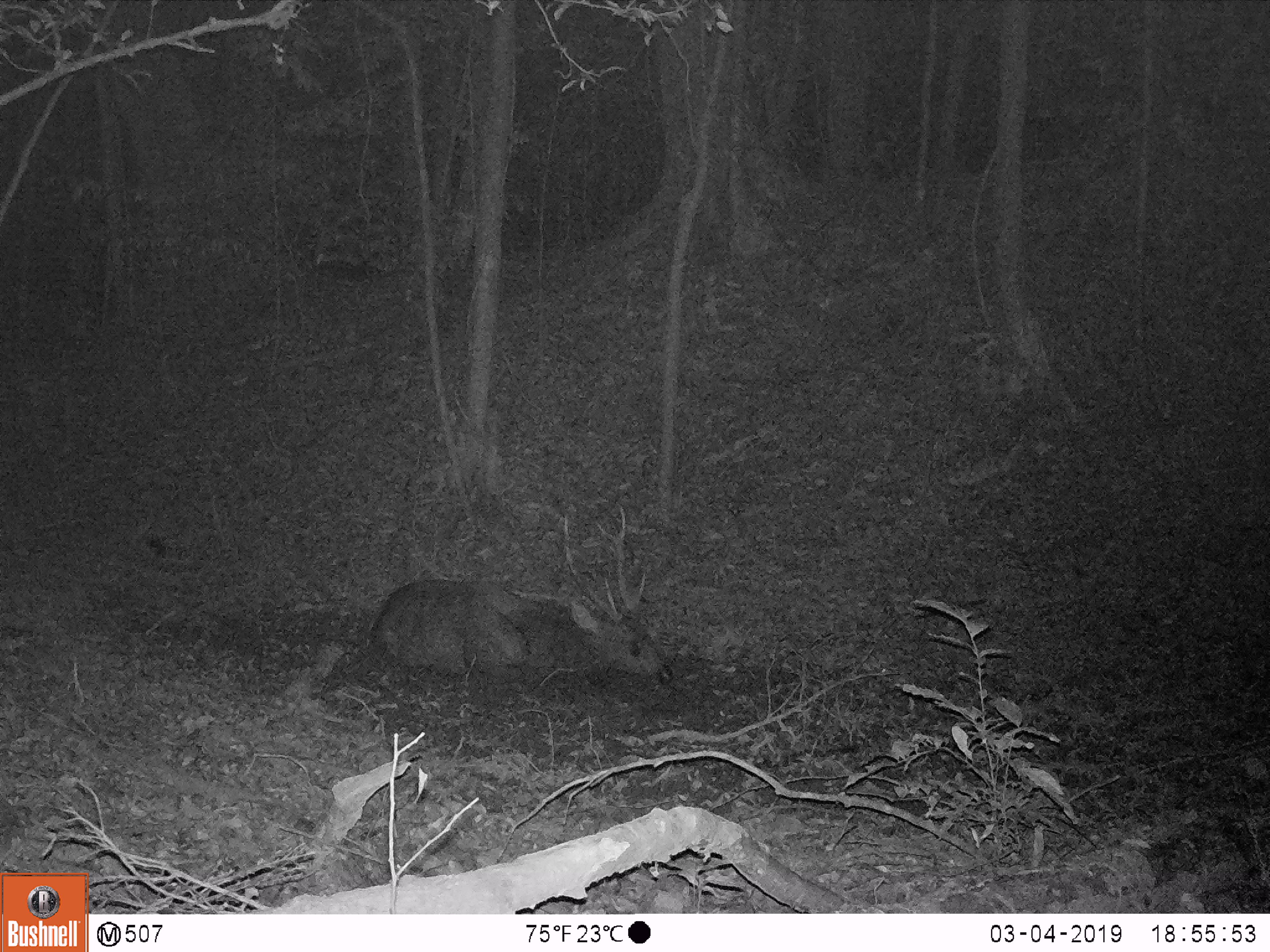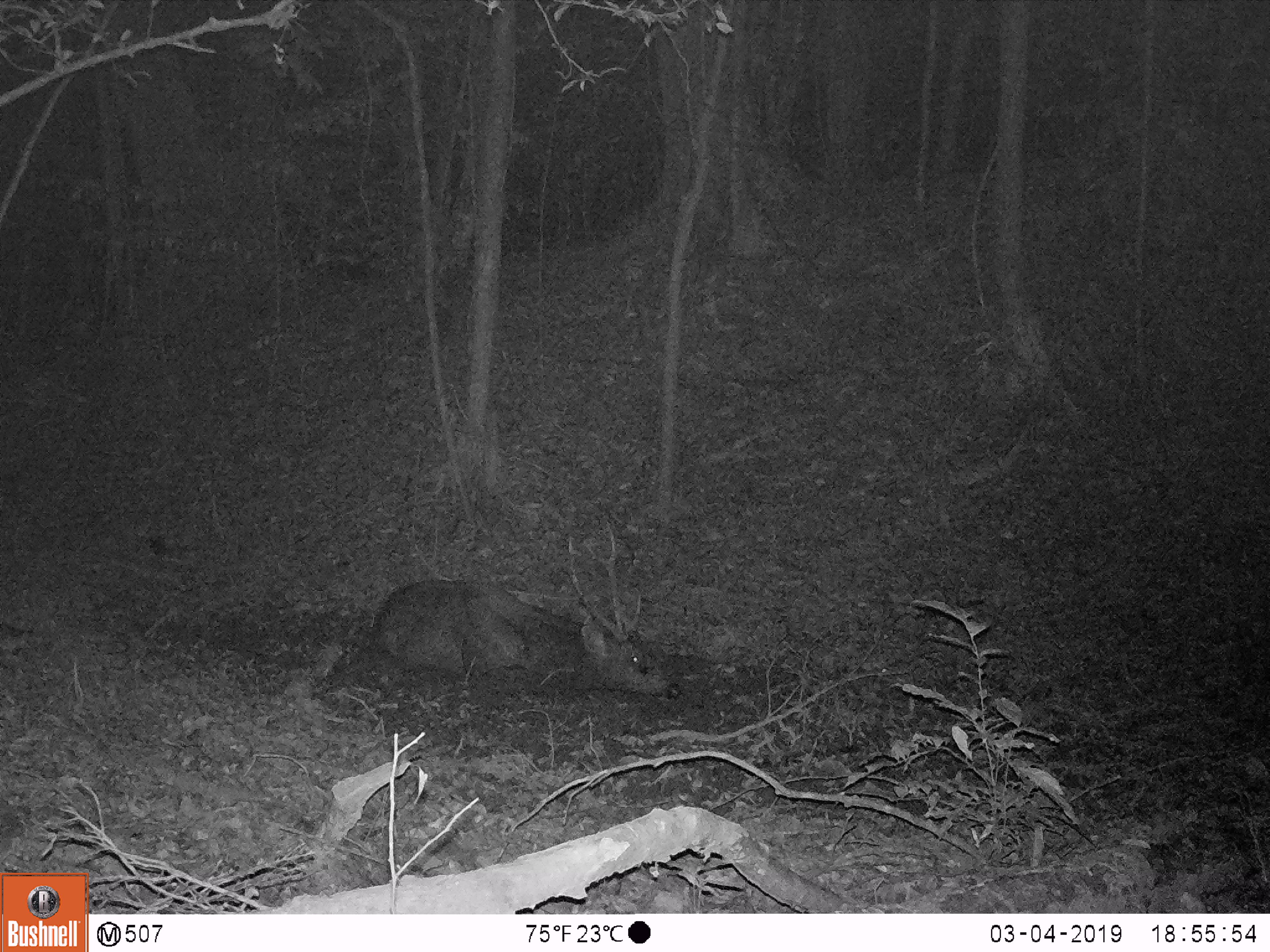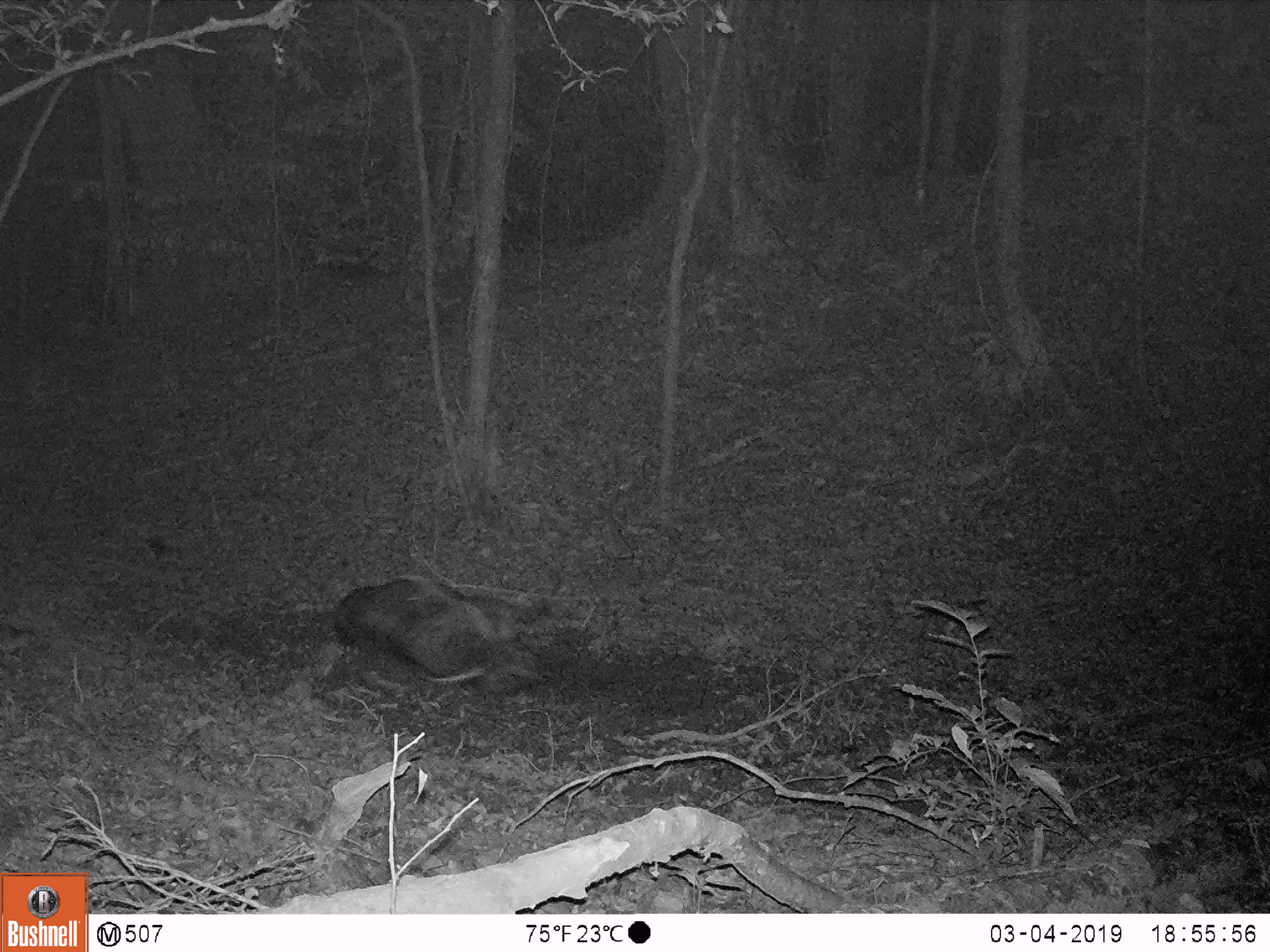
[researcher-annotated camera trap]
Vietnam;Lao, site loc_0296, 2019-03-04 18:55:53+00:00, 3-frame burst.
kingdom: Animalia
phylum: Chordata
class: Mammalia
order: Artiodactyla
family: Cervidae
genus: Rusa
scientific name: Rusa unicolor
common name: sambar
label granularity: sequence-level